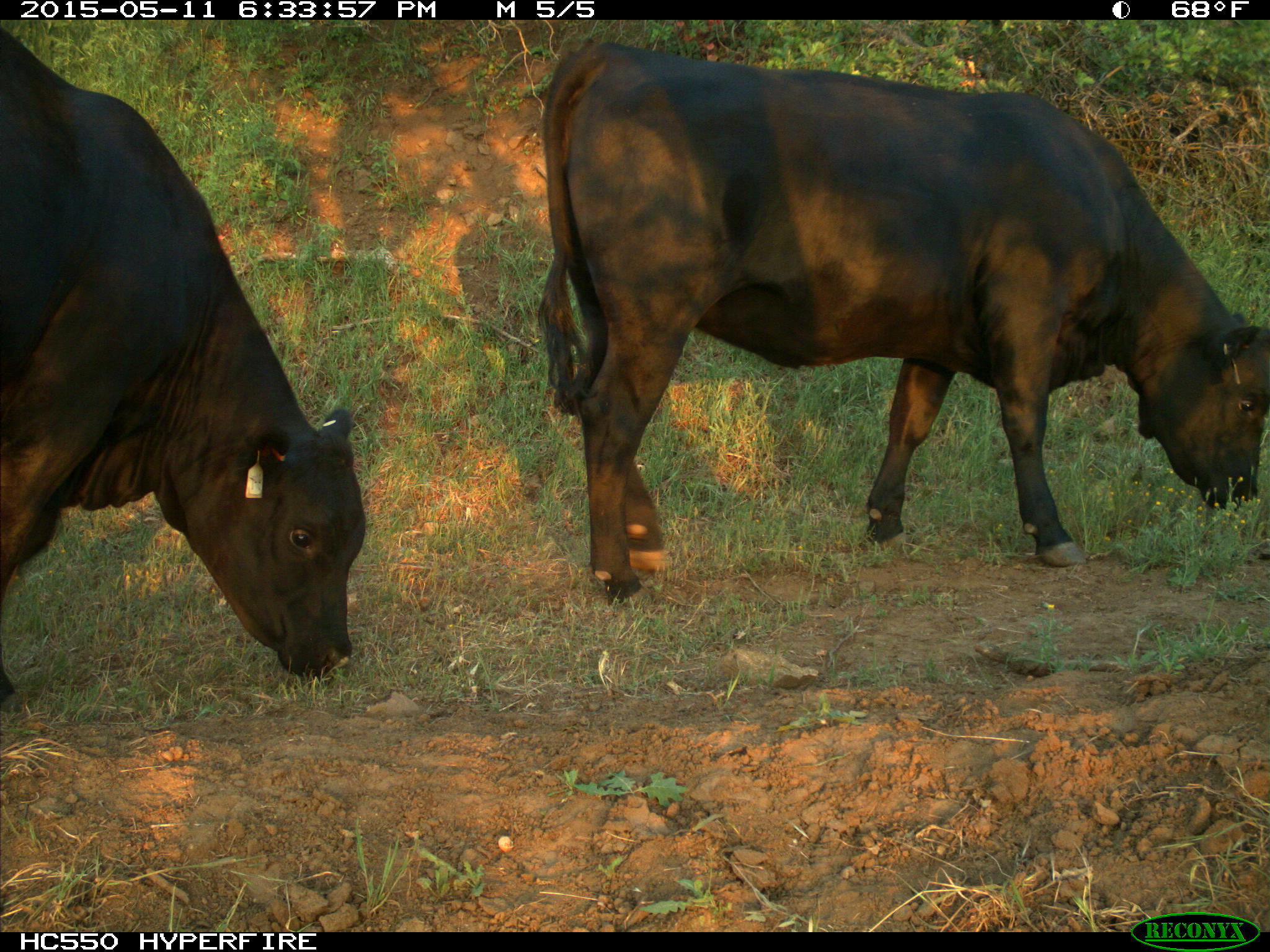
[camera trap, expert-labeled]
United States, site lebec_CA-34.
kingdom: Animalia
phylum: Chordata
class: Mammalia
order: Artiodactyla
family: Bovidae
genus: Bos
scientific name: Bos taurus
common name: domestic cow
Bos taurus (domestic cow).